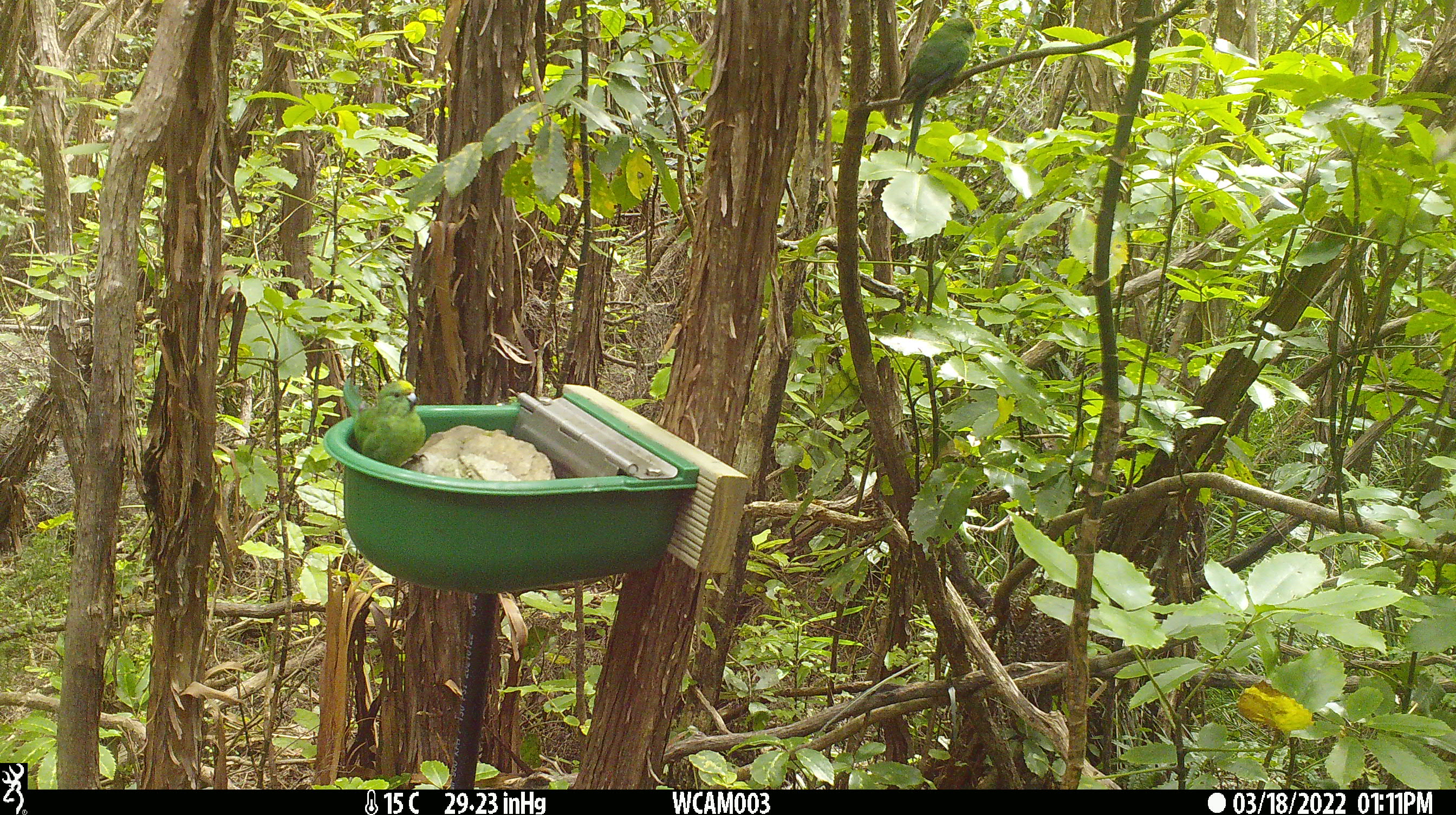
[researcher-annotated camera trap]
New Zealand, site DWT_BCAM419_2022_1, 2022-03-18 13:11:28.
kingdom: Animalia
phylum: Chordata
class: Aves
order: Psittaciformes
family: Psittaculidae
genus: Cyanoramphus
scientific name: Cyanoramphus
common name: parakeet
Parakeet (Cyanoramphus).